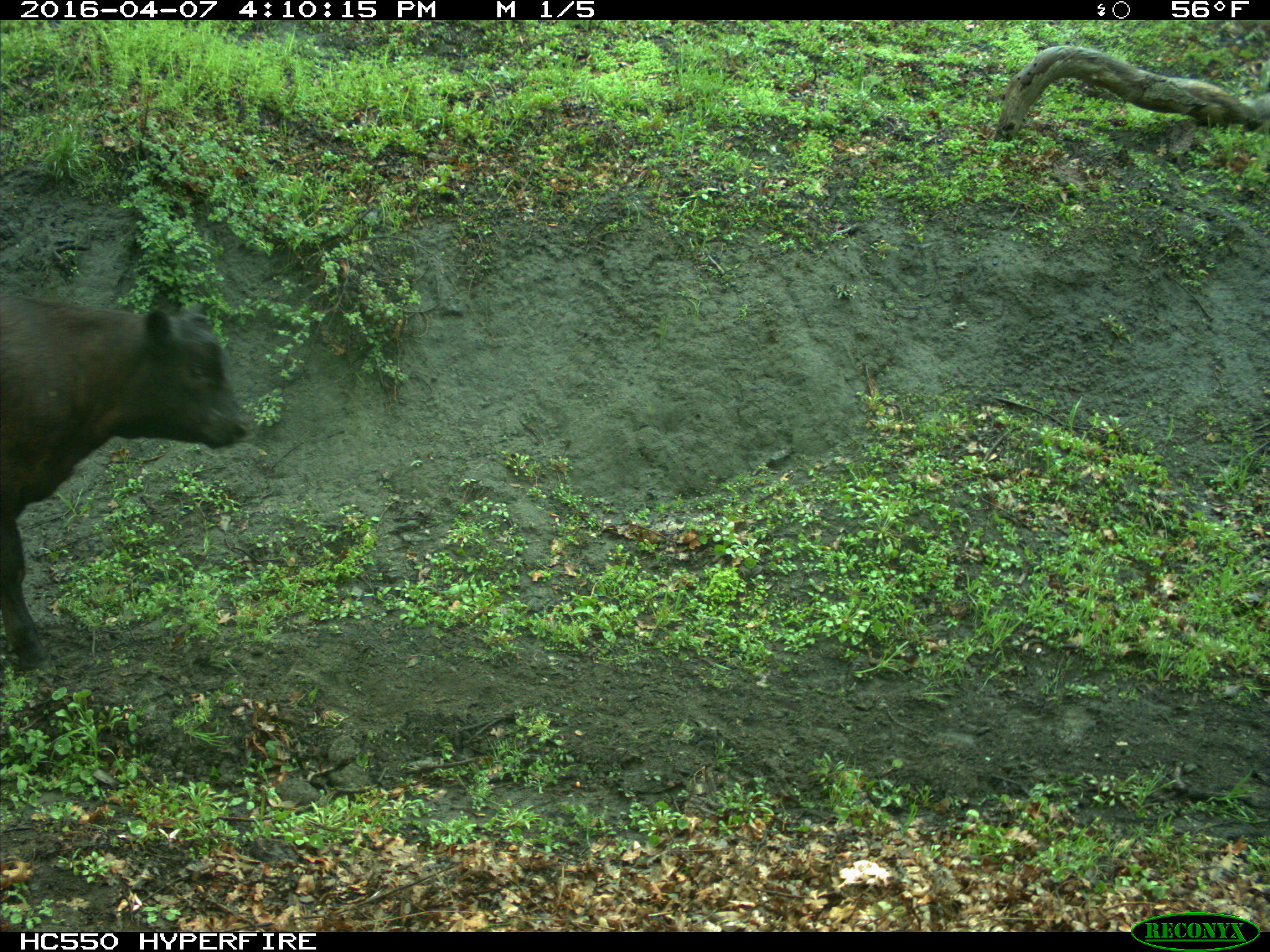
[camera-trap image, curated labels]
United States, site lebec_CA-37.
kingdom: Animalia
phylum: Chordata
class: Mammalia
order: Artiodactyla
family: Bovidae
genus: Bos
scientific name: Bos taurus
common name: domestic cow